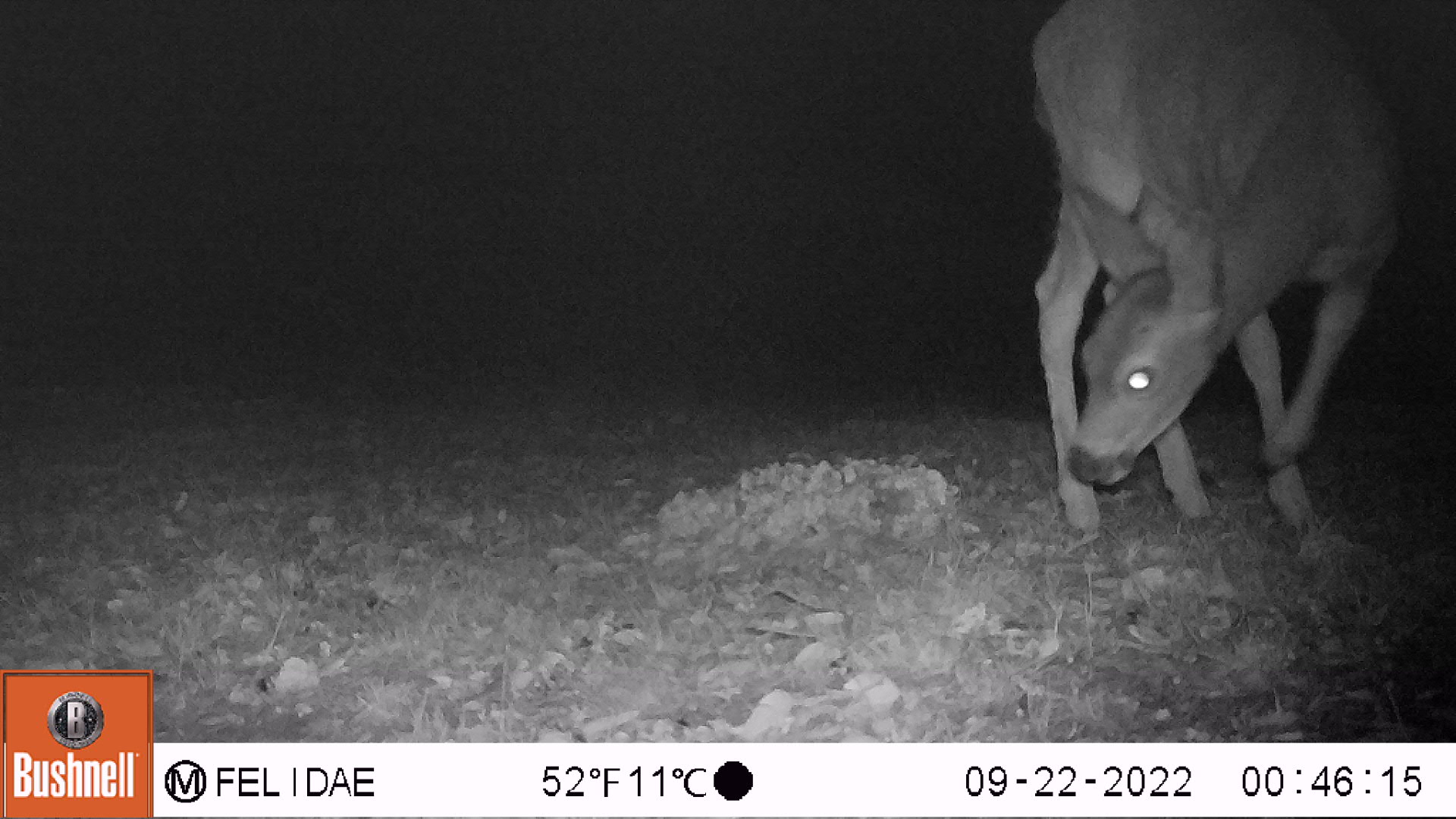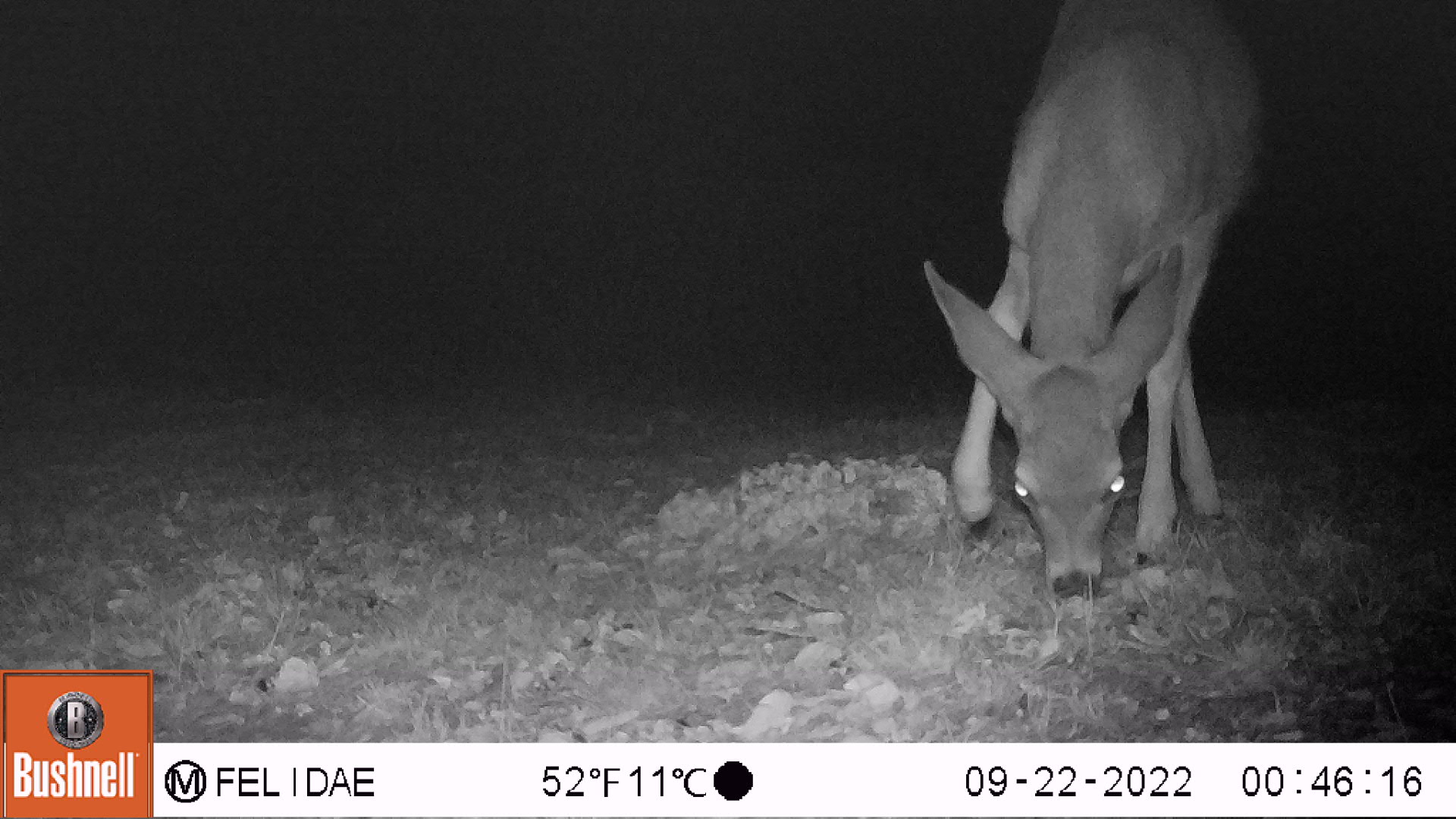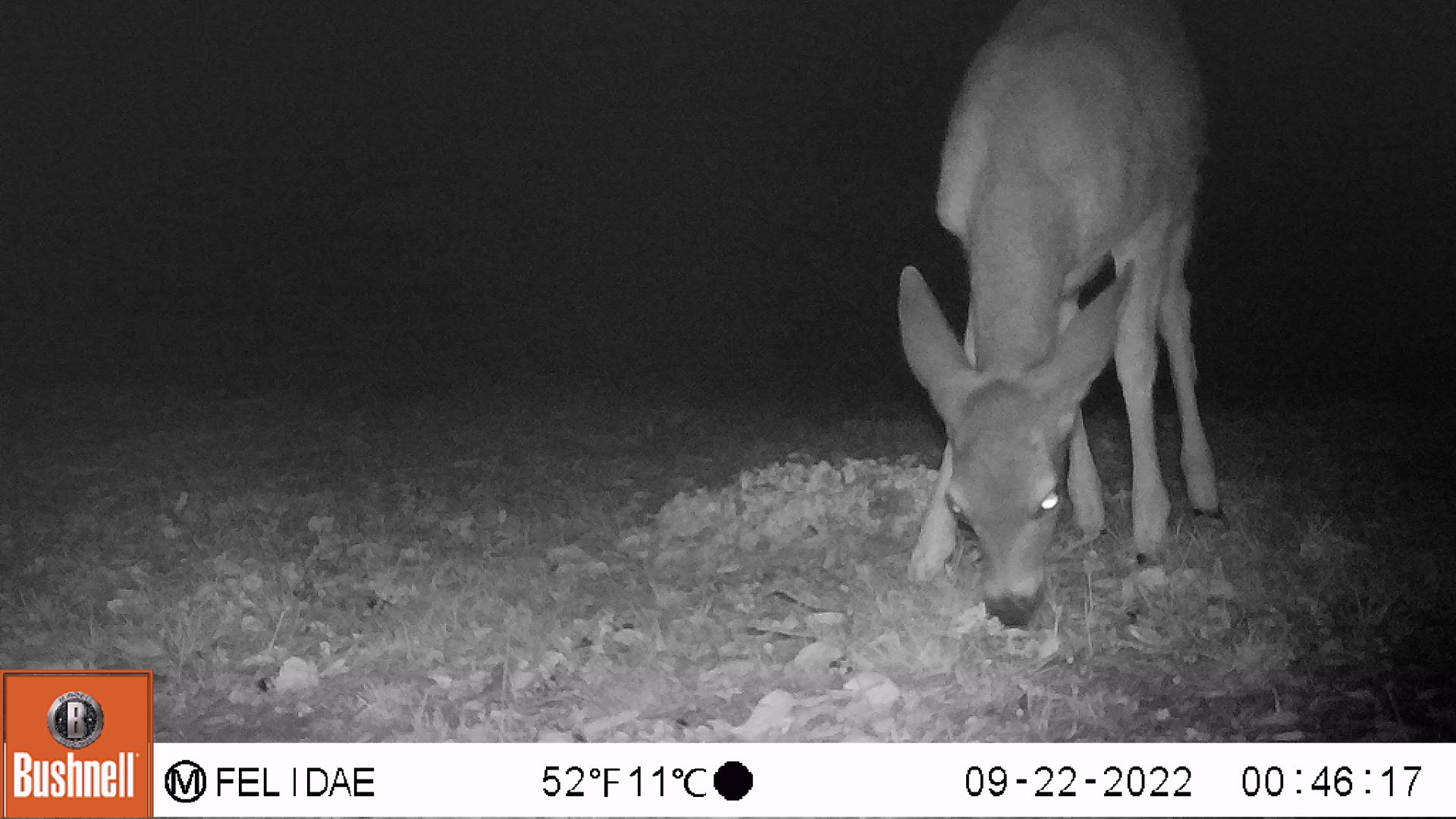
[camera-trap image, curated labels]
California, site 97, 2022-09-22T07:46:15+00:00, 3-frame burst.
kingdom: Animalia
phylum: Chordata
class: Mammalia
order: Artiodactyla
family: Cervidae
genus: Odocoileus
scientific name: Odocoileus hemionus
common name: mule deer